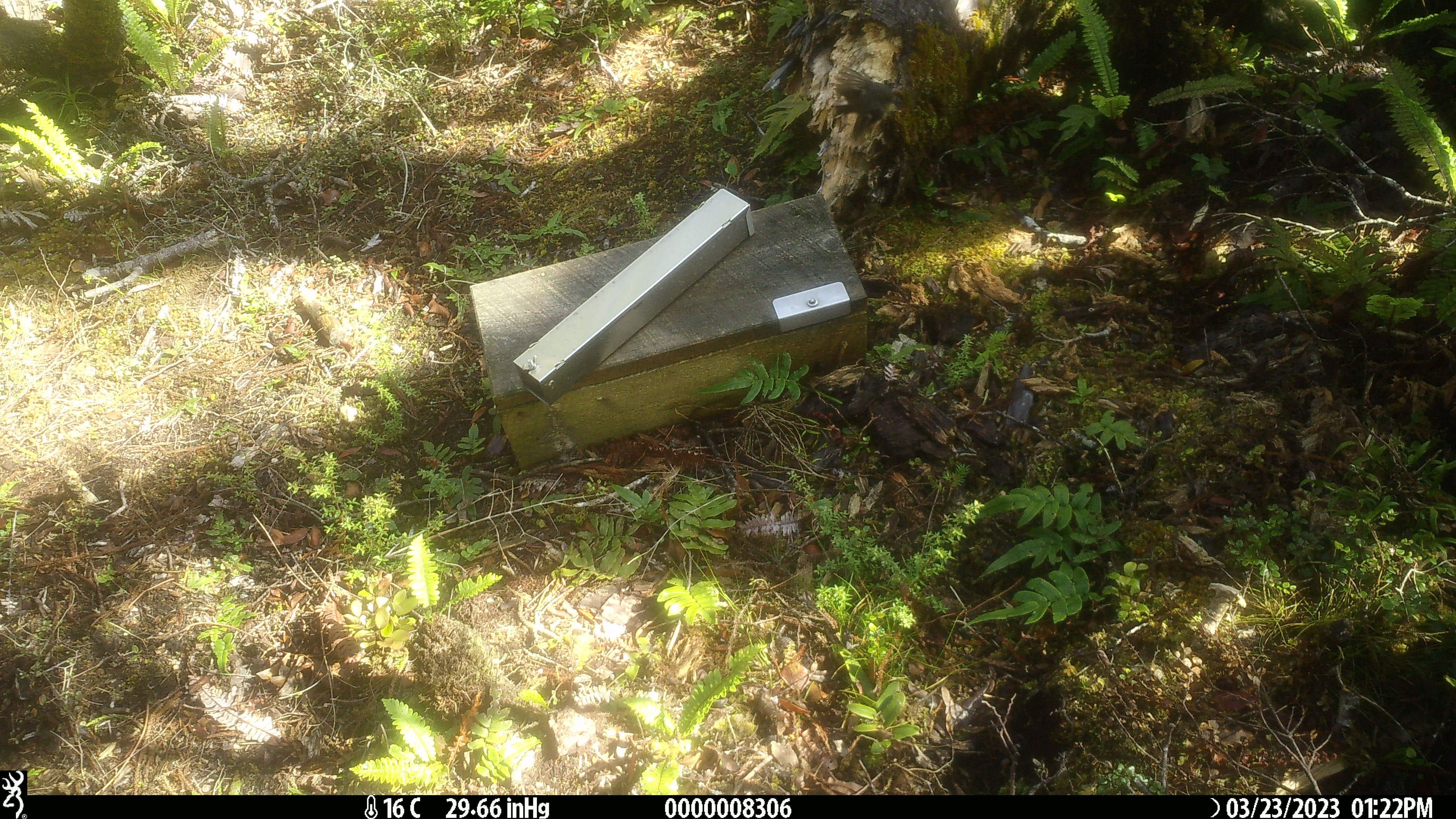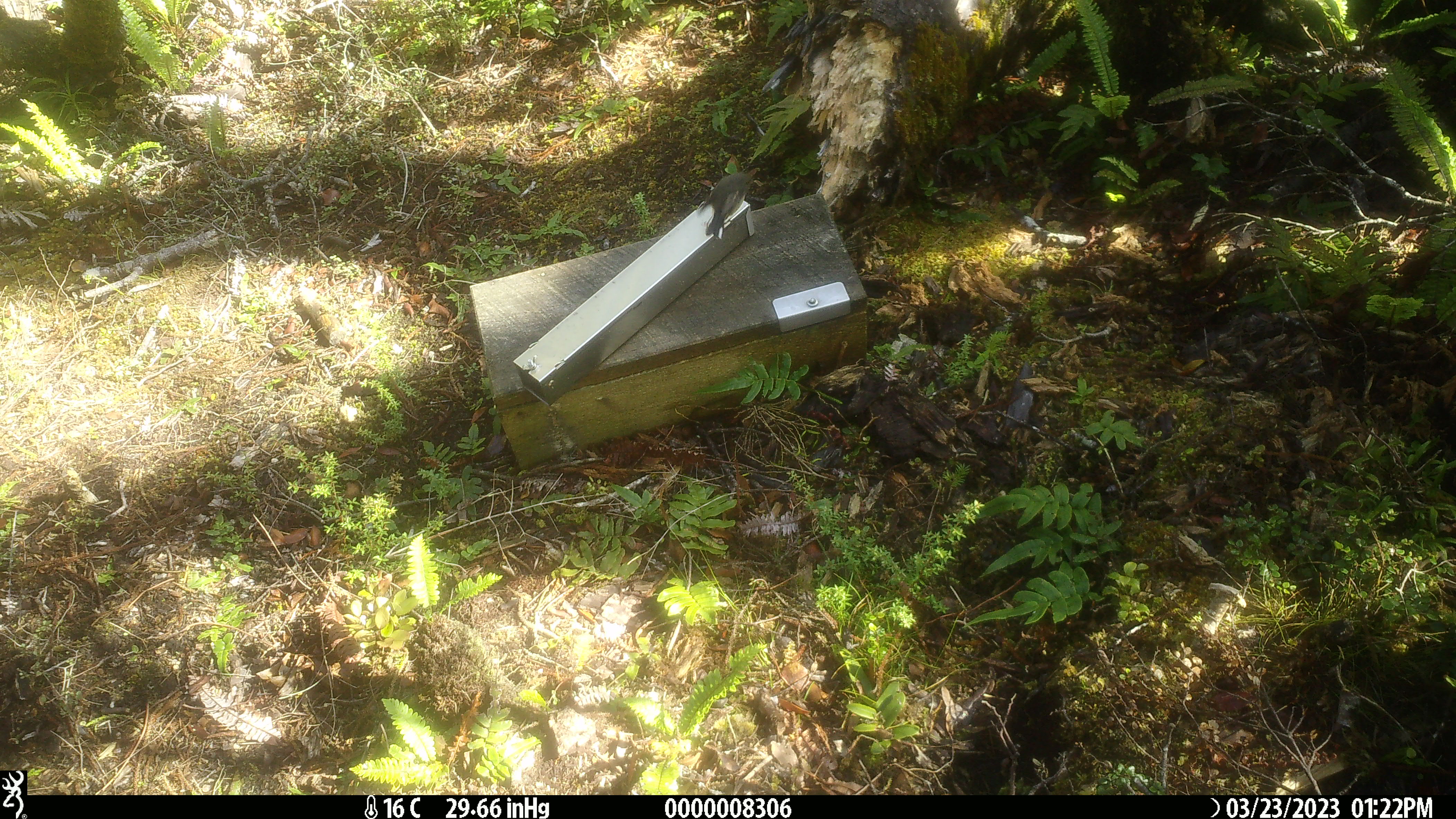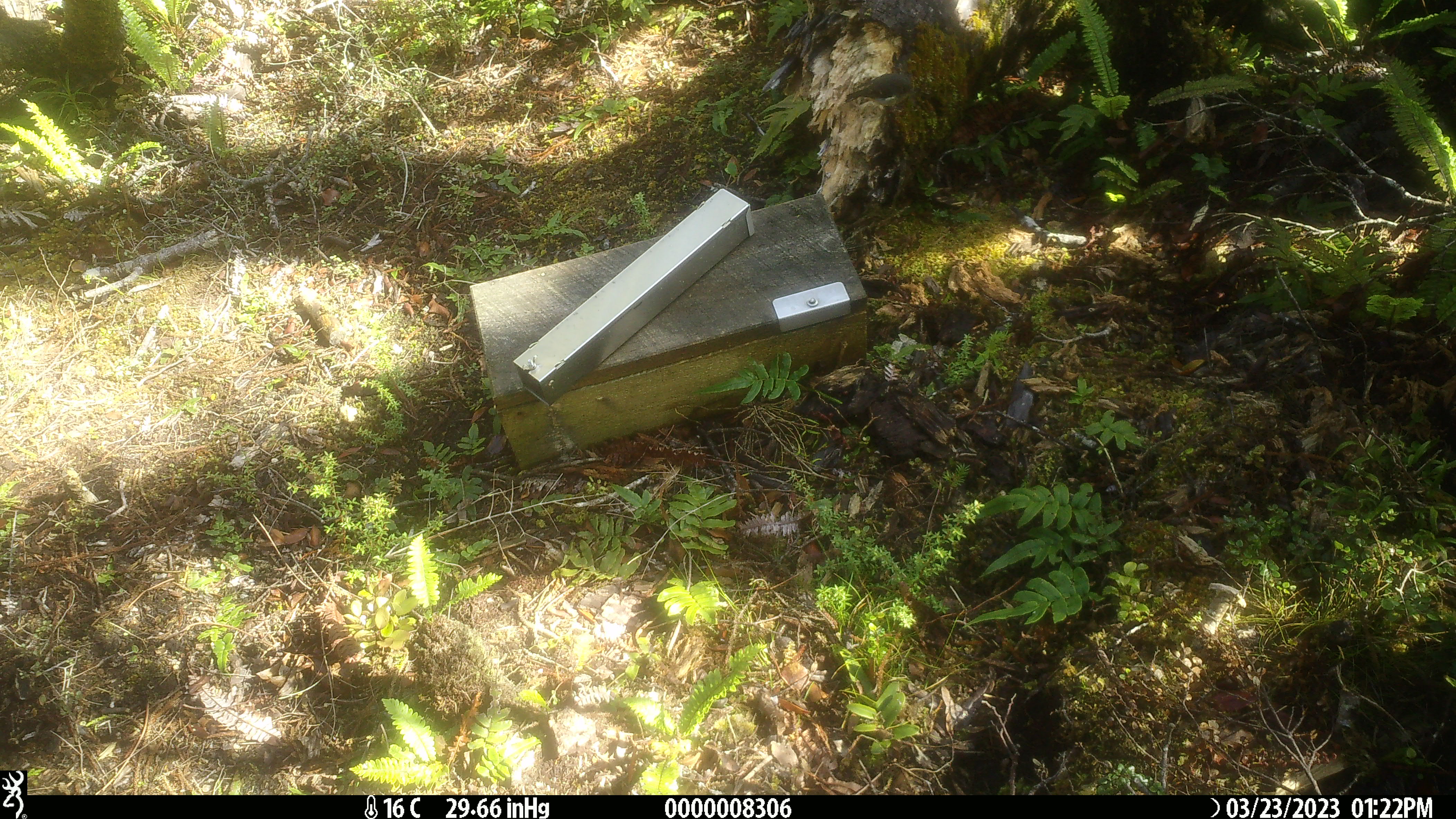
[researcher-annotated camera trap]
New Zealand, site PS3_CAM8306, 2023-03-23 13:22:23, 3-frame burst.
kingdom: Animalia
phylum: Chordata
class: Aves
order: Passeriformes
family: Petroicidae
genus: Petroica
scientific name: Petroica macrocephala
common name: tomtit